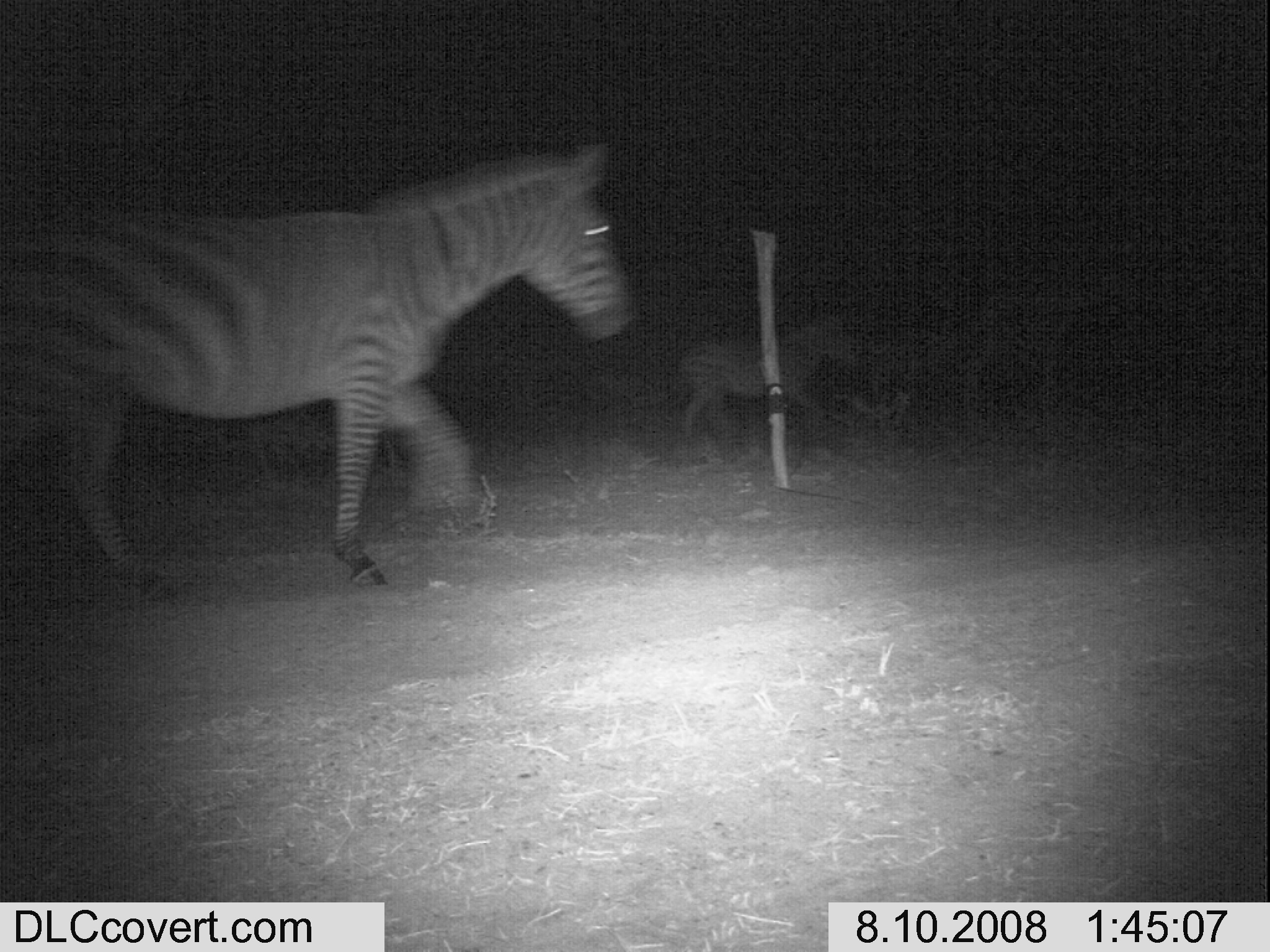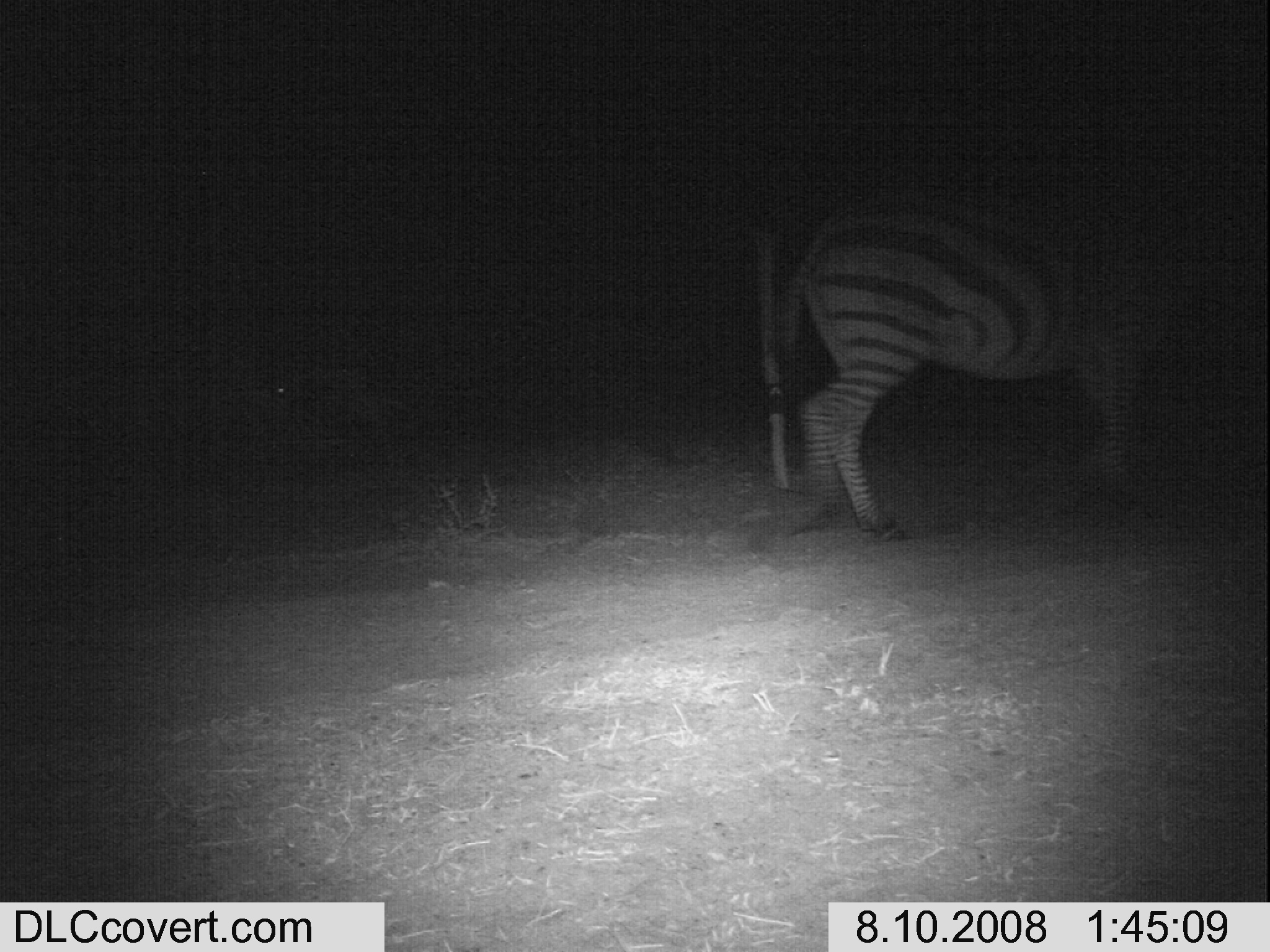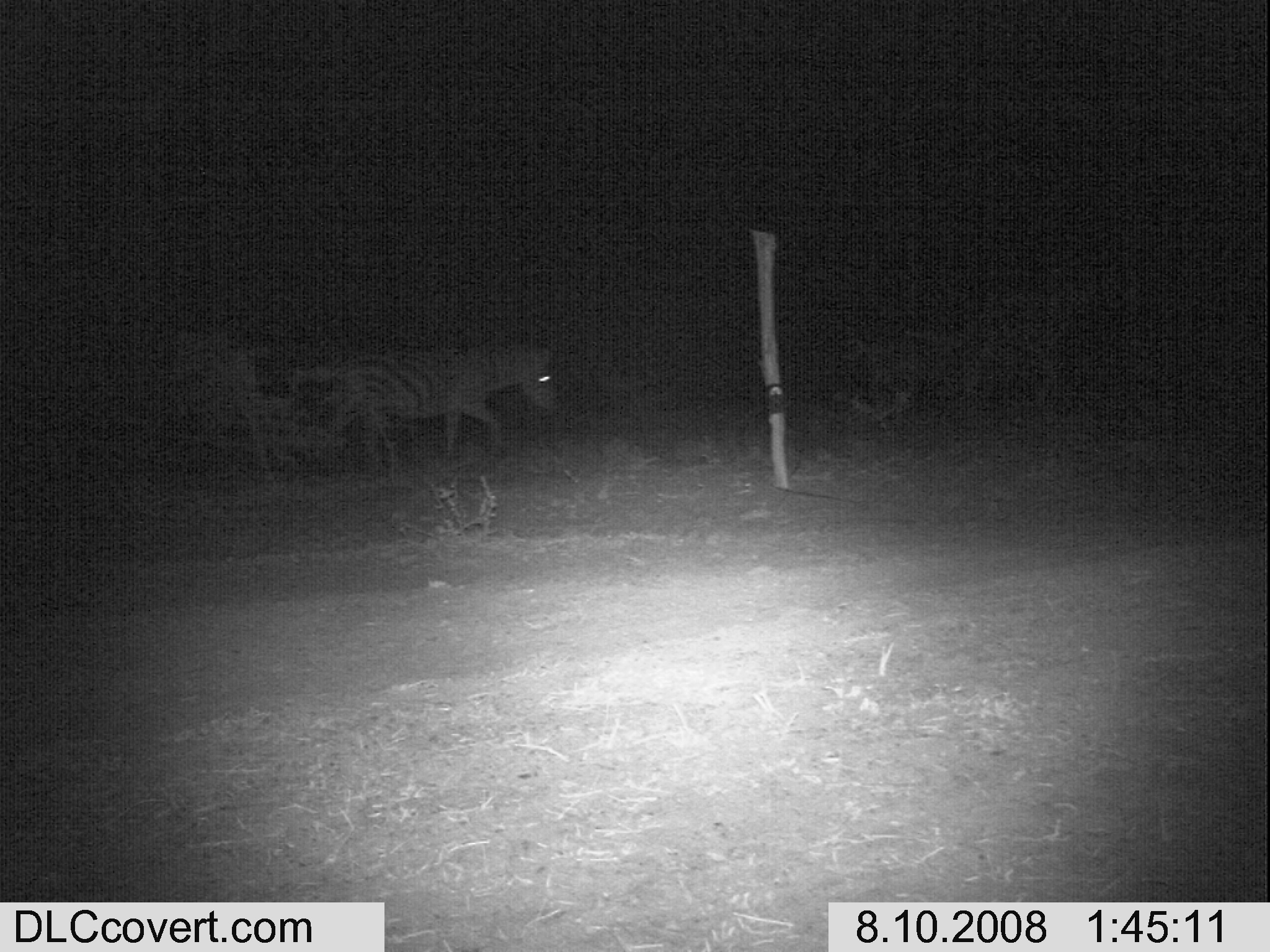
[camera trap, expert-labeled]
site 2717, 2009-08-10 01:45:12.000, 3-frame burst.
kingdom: Animalia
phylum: Chordata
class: Mammalia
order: Perissodactyla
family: Equidae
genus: Equus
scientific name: Equus quagga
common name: plains zebra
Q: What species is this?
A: Equus quagga (plains zebra).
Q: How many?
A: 2.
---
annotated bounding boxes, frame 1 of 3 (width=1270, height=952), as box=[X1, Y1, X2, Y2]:
equus quagga: box=[0, 142, 627, 595]; box=[679, 311, 865, 467]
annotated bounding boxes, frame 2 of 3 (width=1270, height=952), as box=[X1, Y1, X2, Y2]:
equus quagga: box=[783, 168, 1254, 539]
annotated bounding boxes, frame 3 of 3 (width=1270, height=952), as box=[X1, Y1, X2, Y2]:
equus quagga: box=[314, 331, 562, 467]